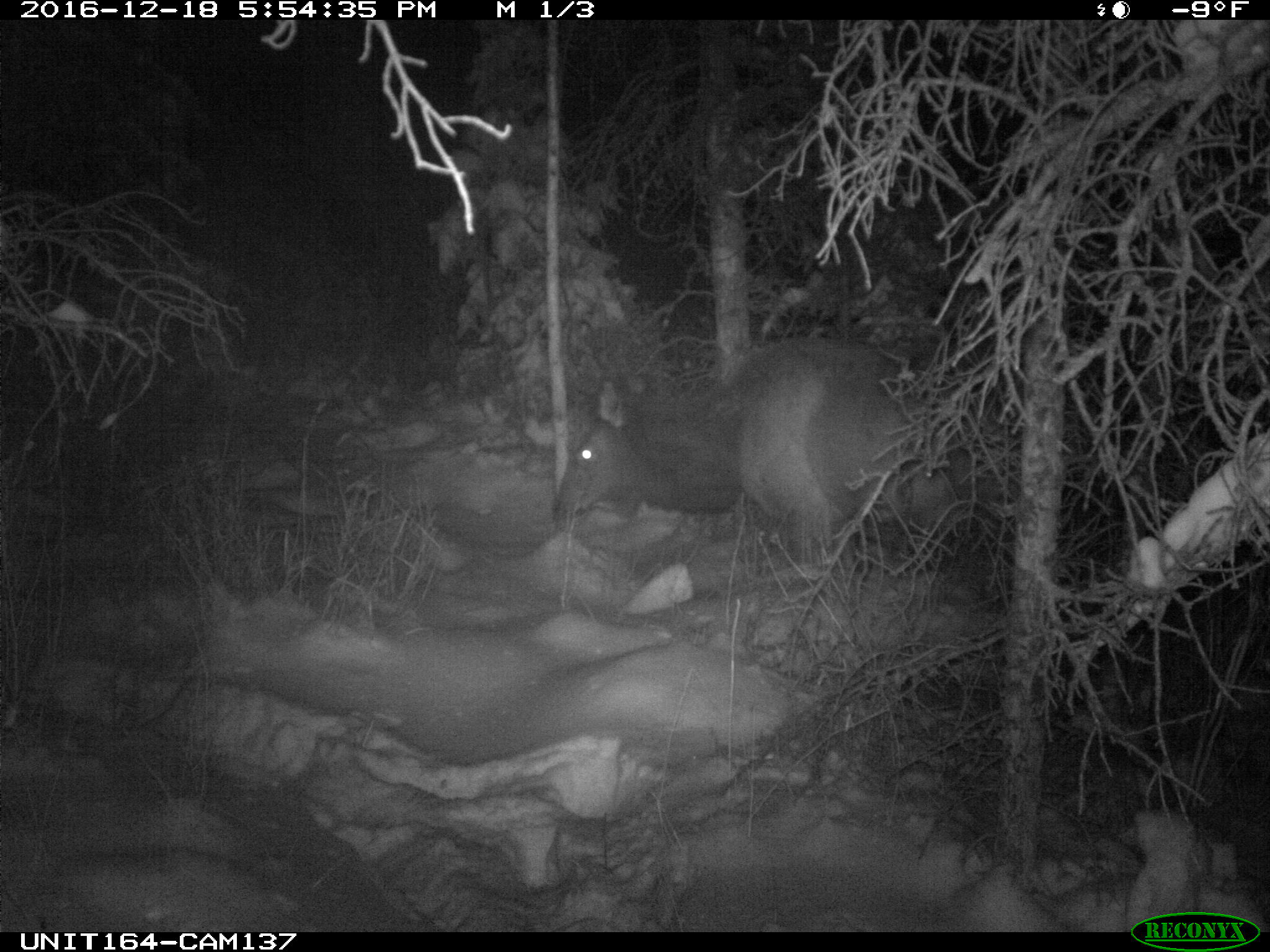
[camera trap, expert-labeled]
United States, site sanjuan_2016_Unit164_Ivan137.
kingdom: Animalia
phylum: Chordata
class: Mammalia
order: Artiodactyla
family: Cervidae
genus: Cervus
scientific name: Cervus elaphus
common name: red deer